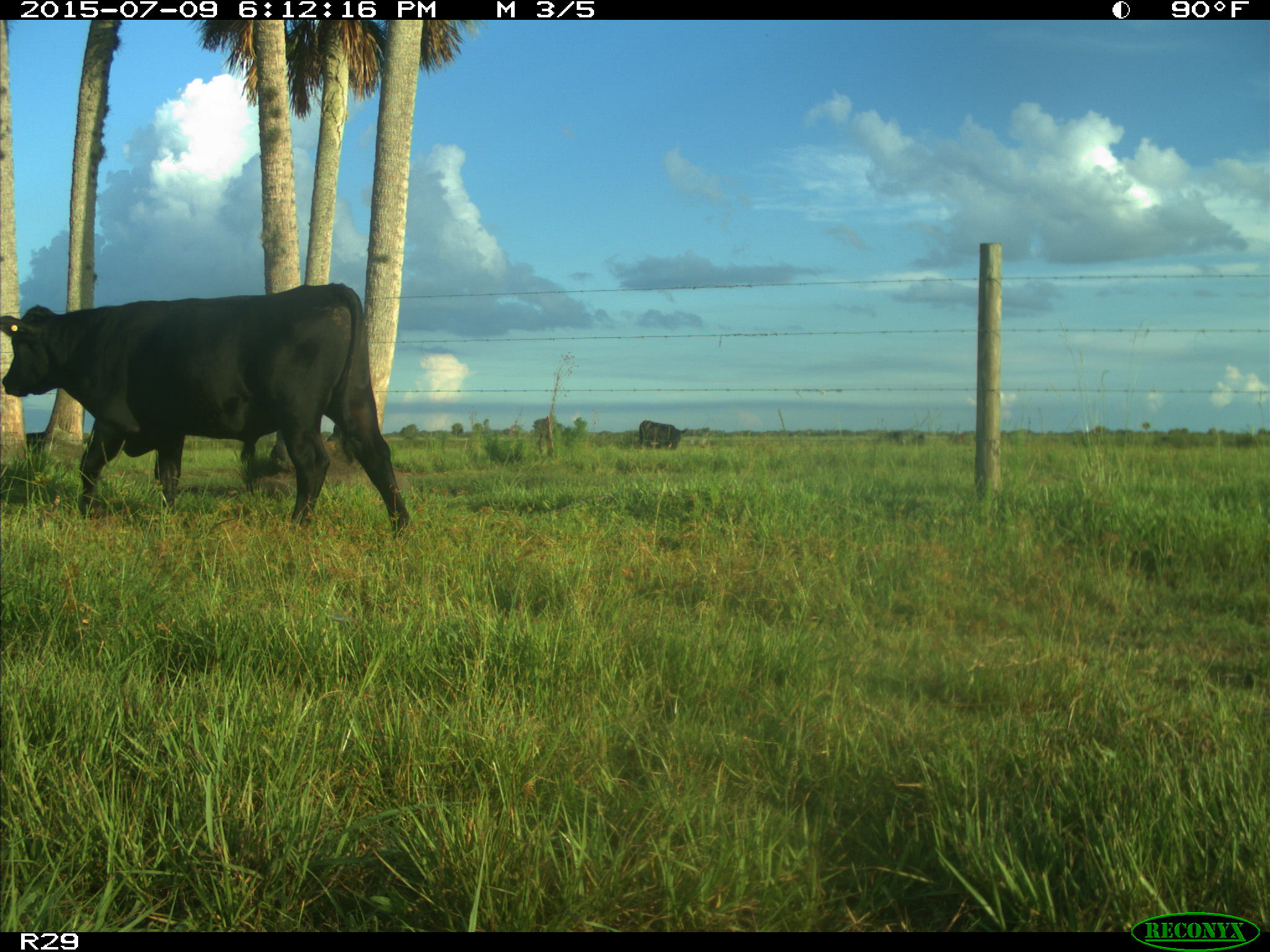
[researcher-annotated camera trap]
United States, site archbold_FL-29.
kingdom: Animalia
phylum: Chordata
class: Mammalia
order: Artiodactyla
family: Bovidae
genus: Bos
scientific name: Bos taurus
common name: domestic cow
Bos taurus (domestic cow).